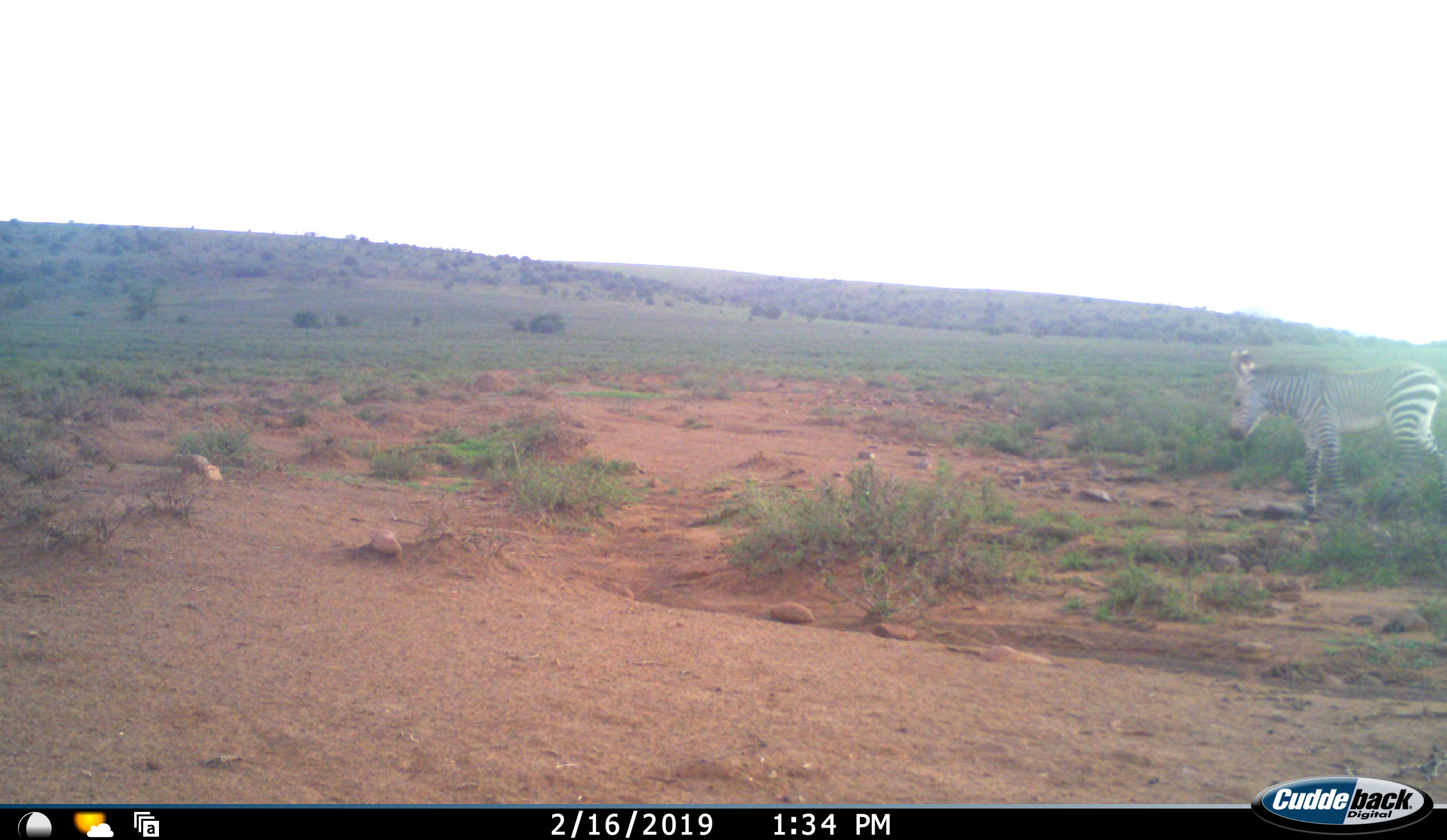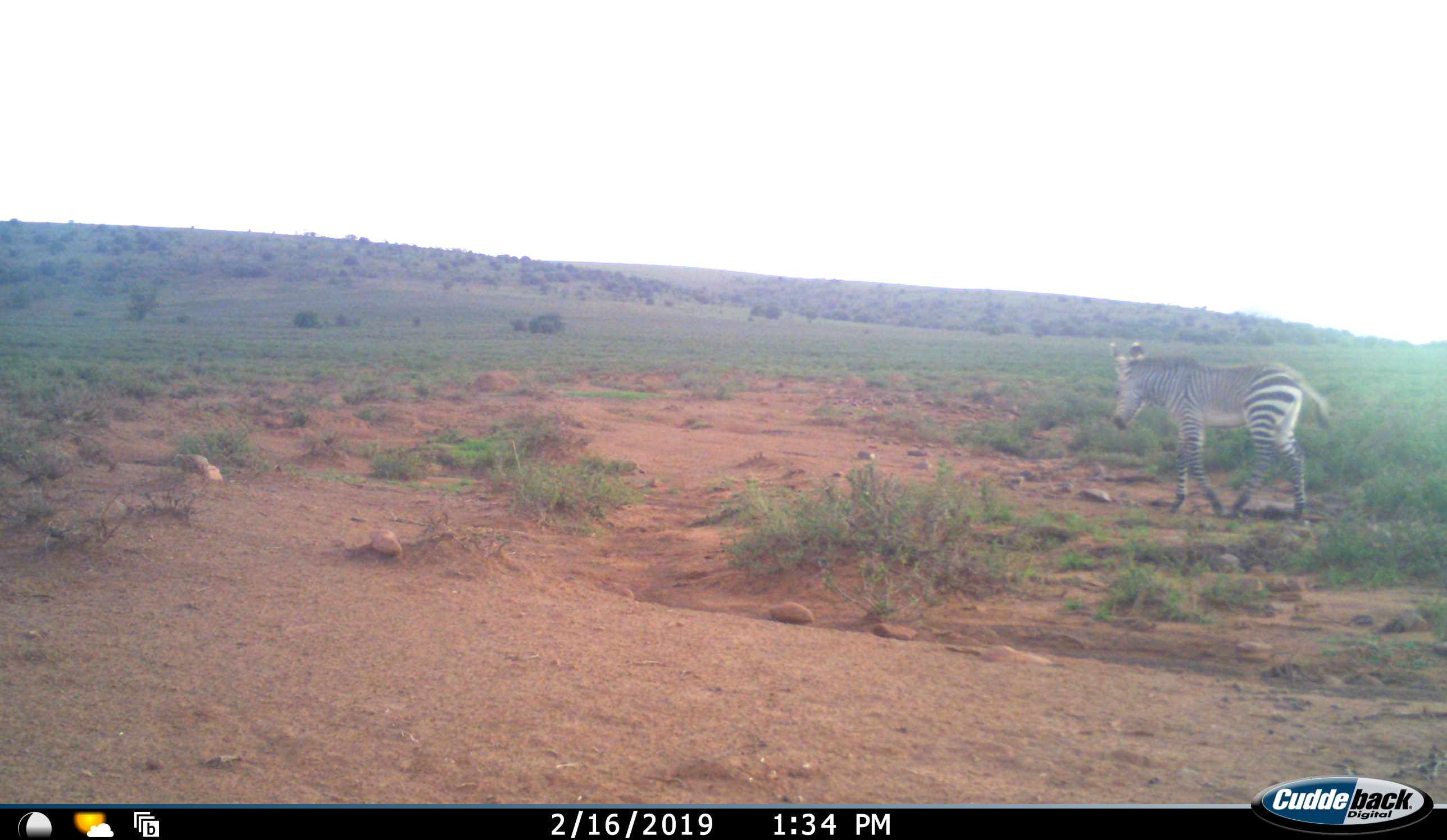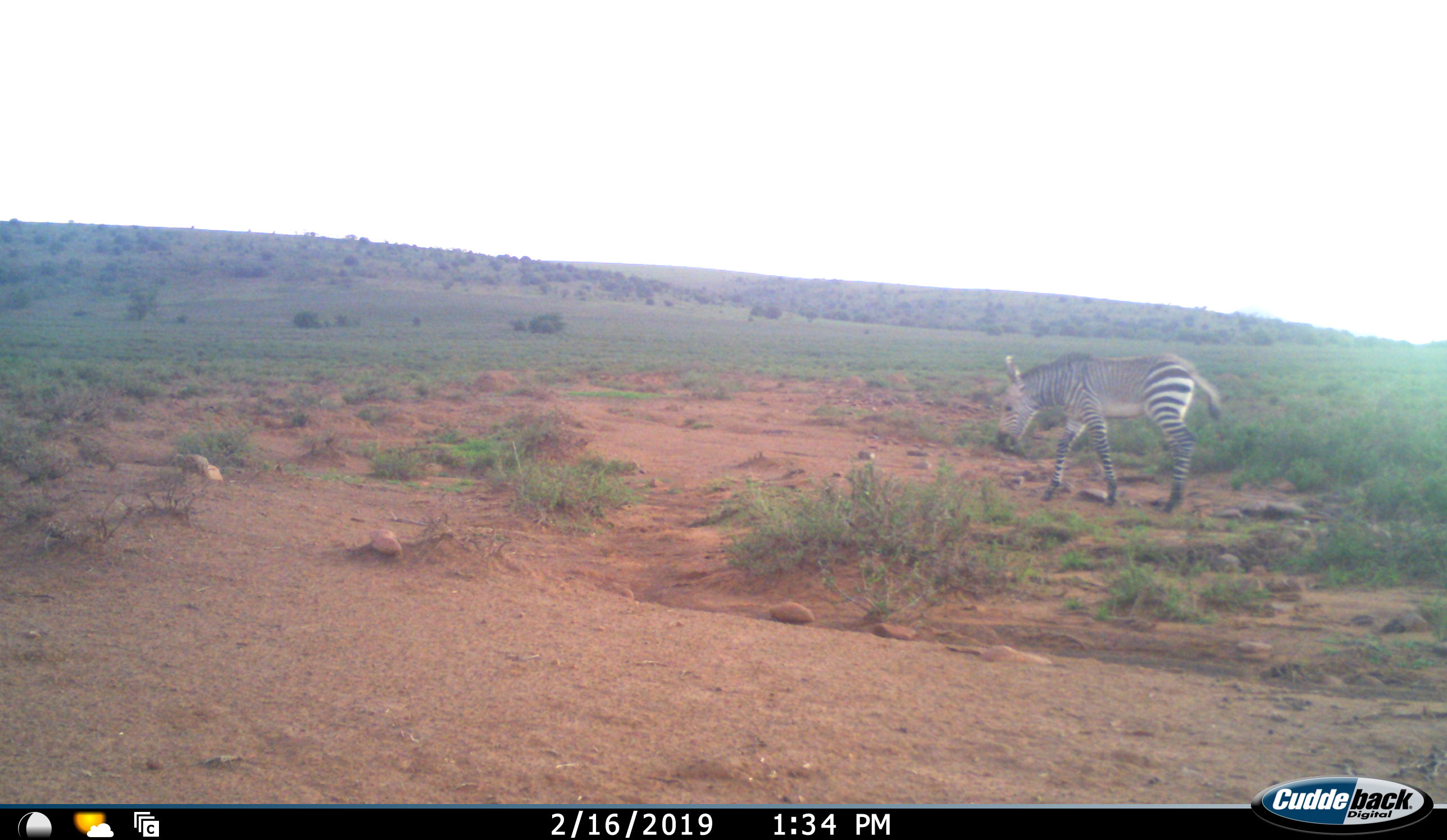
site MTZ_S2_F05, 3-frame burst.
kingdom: Animalia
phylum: Chordata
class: Mammalia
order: Perissodactyla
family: Equidae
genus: Equus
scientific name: Equus zebra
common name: mountain zebra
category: zebramountain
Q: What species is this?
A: Zebramountain (mountain zebra) (Equus zebra).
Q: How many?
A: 1.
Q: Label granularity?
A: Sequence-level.